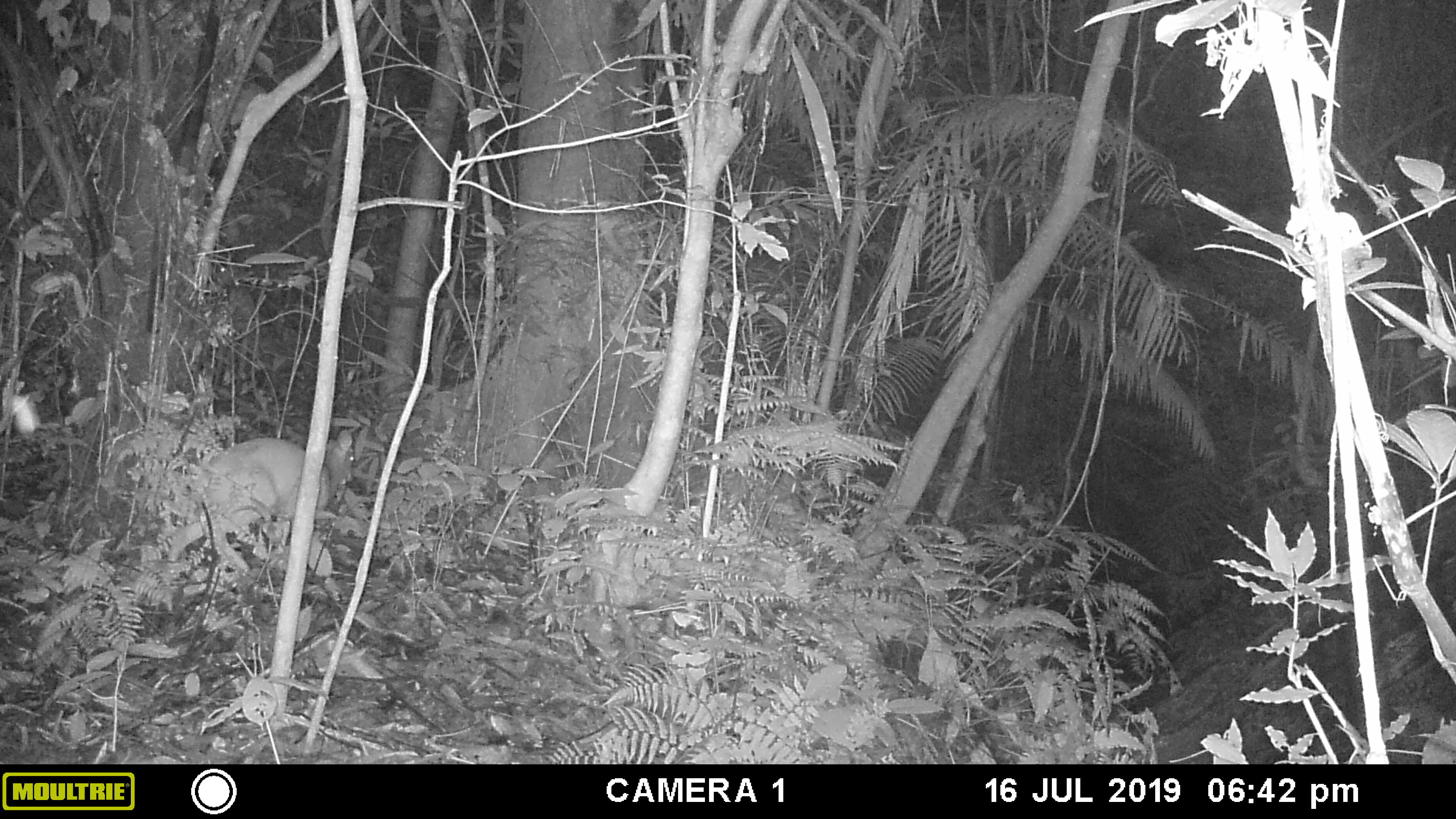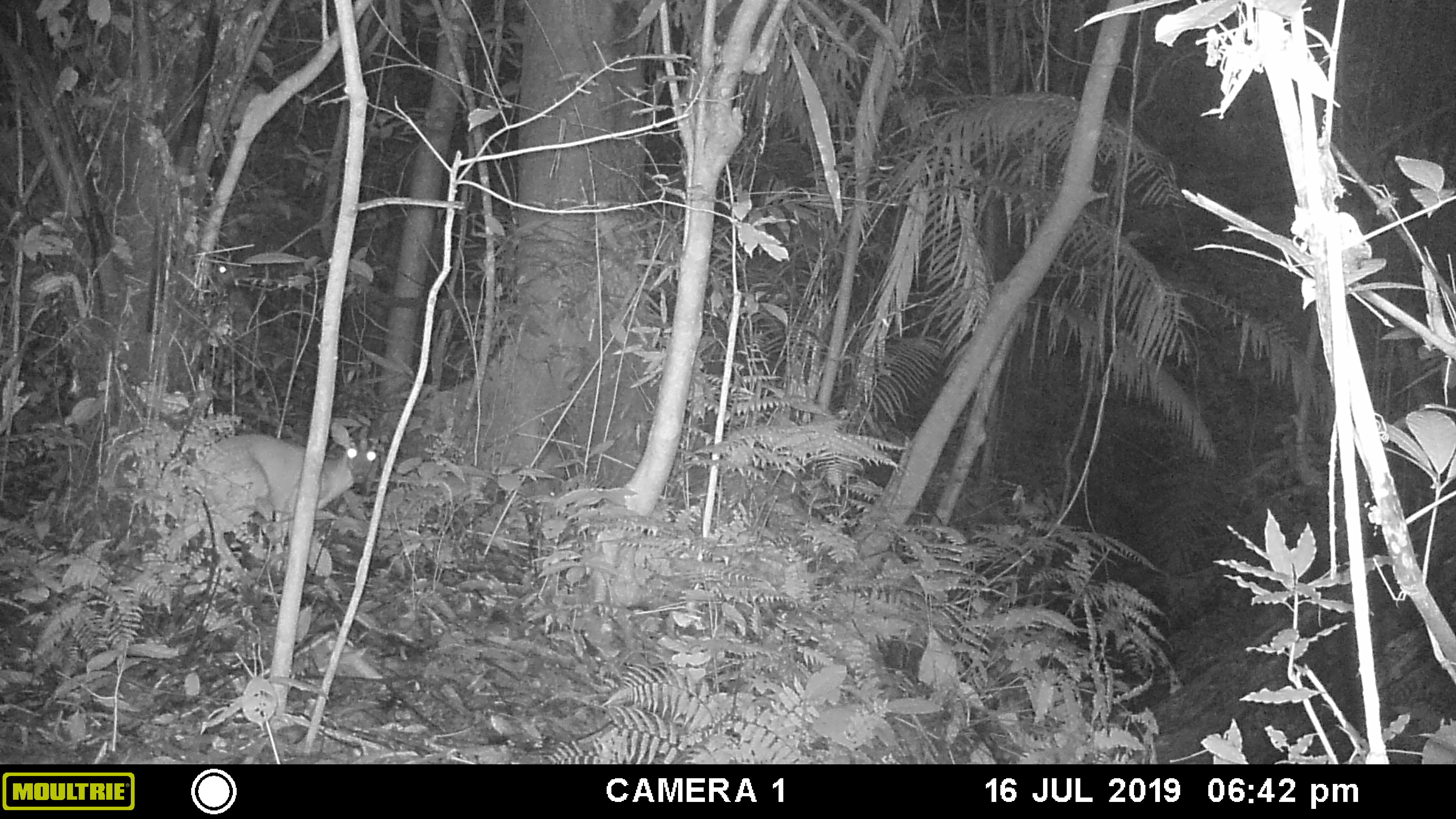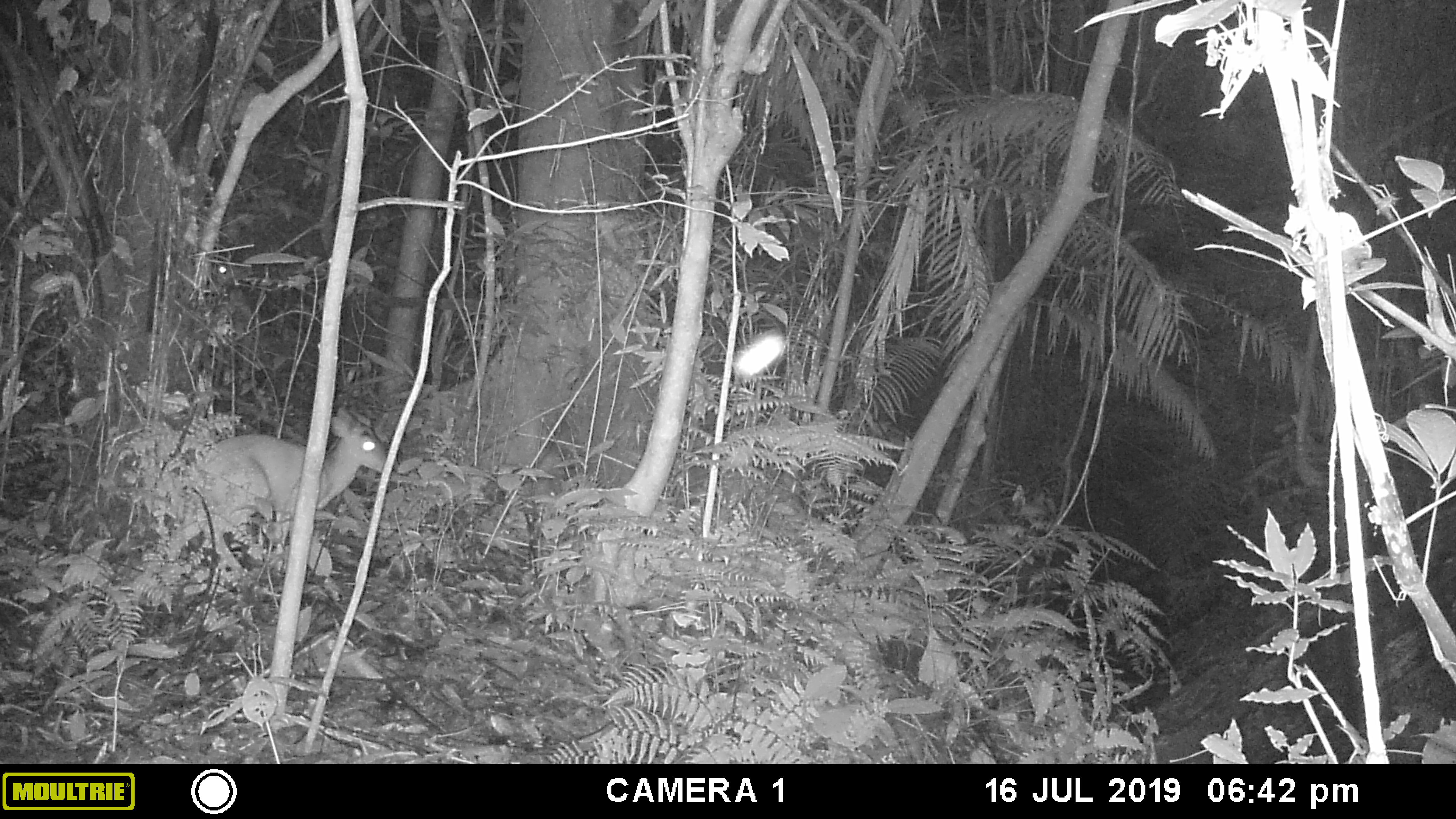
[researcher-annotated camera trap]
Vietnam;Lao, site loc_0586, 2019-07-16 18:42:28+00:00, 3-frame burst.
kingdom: Animalia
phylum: Chordata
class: Mammalia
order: Artiodactyla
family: Cervidae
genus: Muntiacus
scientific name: Muntiacus muntjak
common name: red muntjac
Red muntjac (Muntiacus muntjak). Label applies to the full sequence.